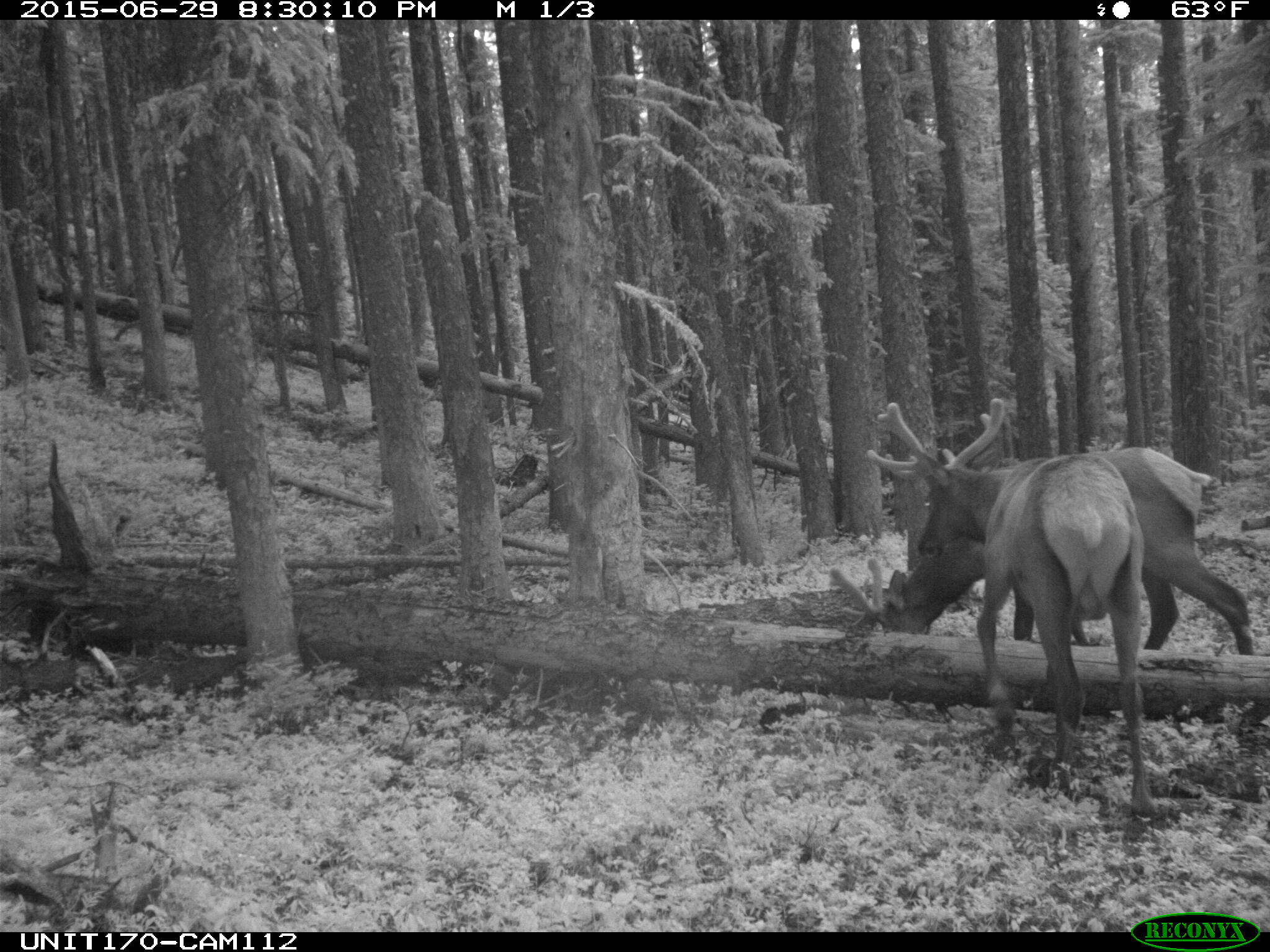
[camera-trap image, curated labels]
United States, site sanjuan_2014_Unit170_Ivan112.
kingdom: Animalia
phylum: Chordata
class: Mammalia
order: Artiodactyla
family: Cervidae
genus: Cervus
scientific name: Cervus elaphus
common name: red deer